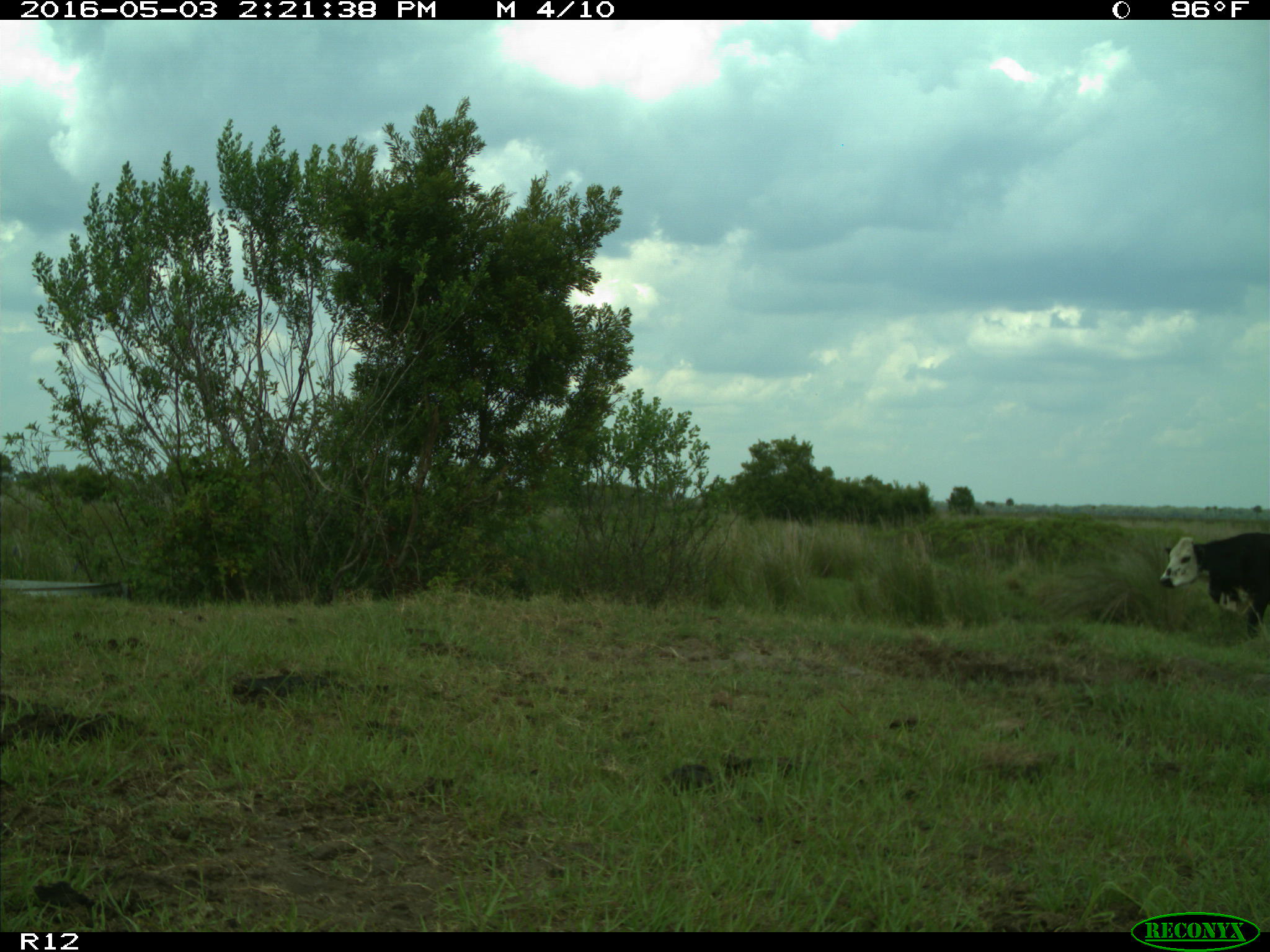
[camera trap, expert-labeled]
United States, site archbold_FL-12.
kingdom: Animalia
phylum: Chordata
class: Mammalia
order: Artiodactyla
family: Bovidae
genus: Bos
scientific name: Bos taurus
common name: domestic cow